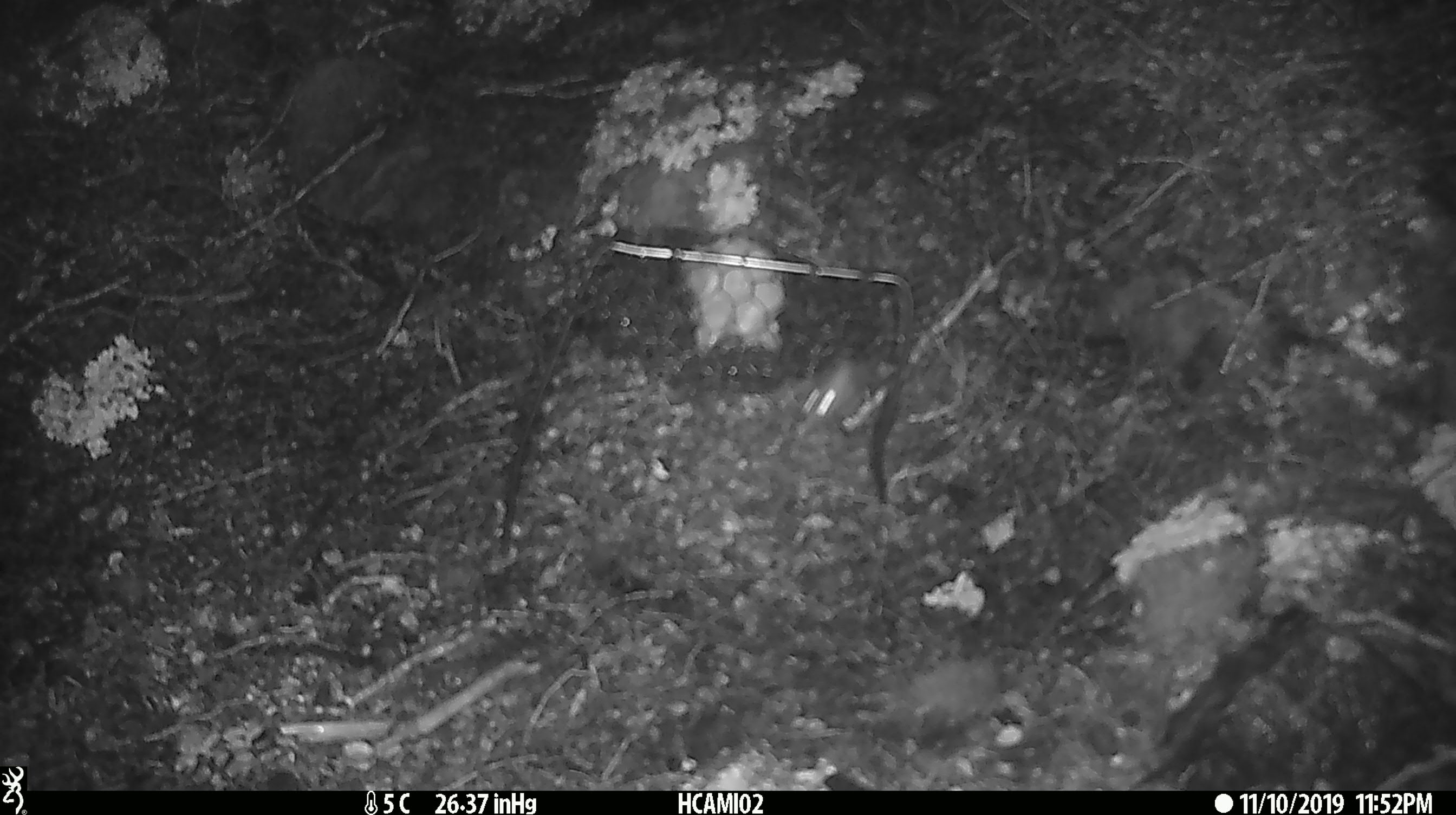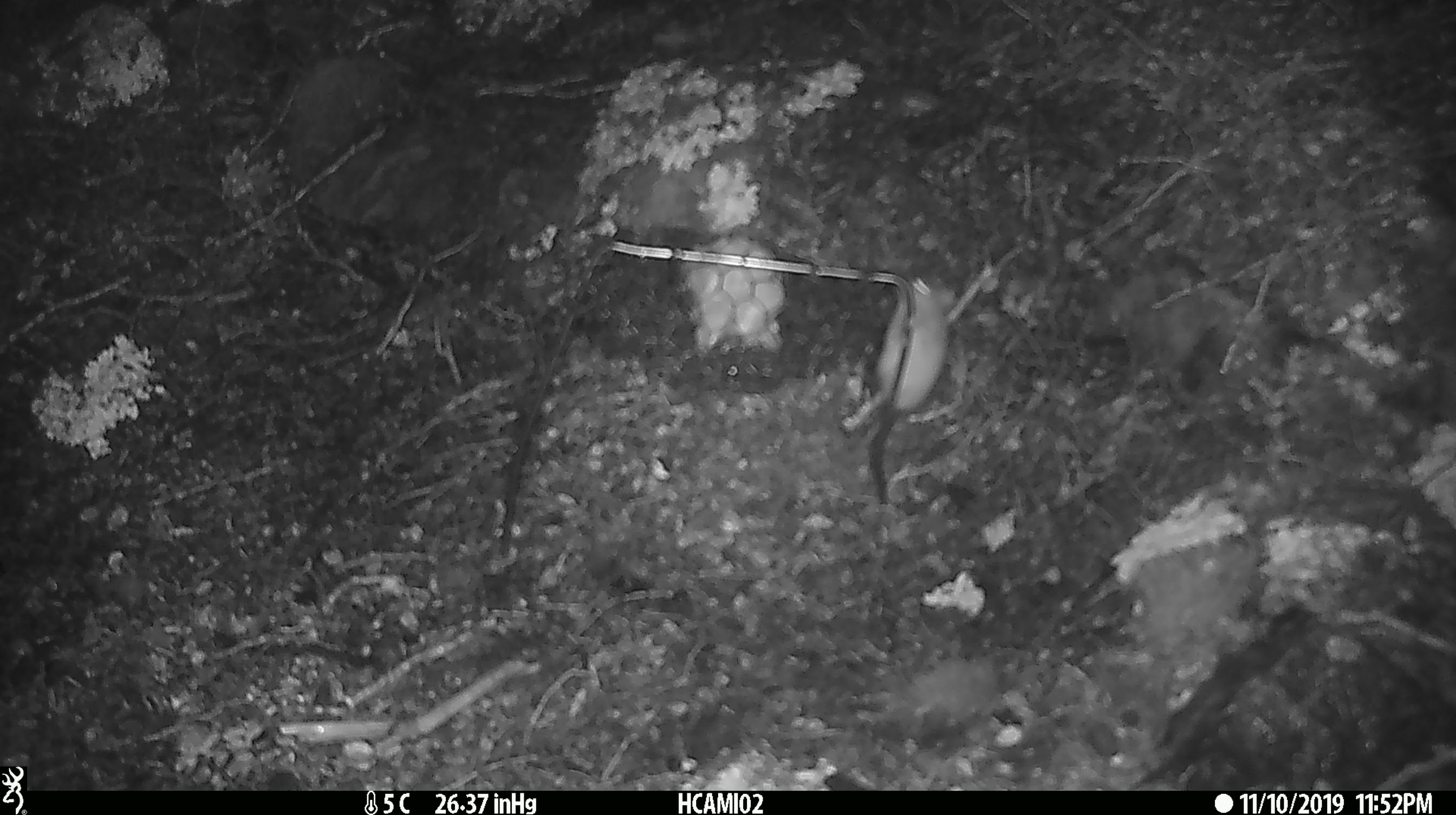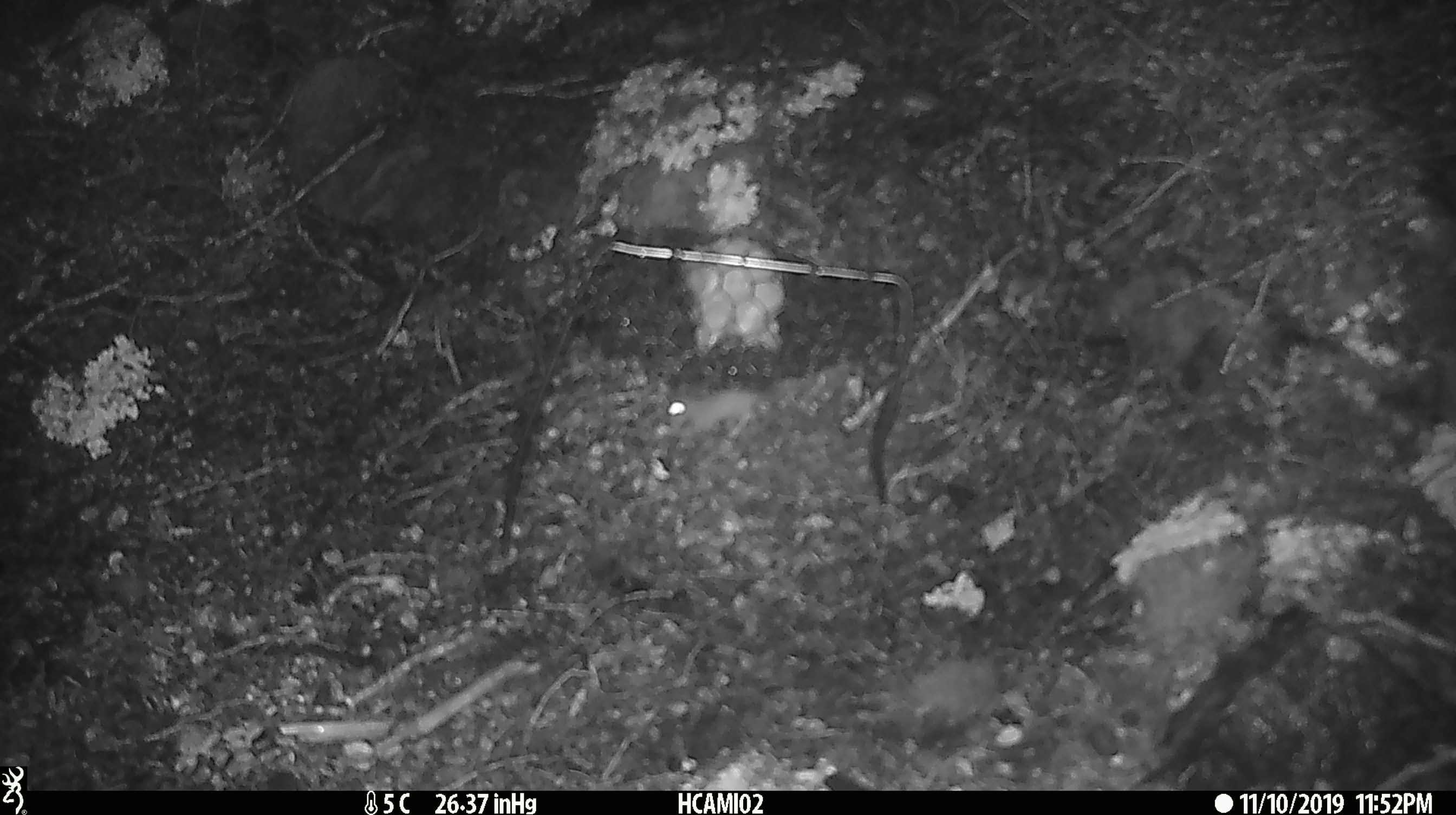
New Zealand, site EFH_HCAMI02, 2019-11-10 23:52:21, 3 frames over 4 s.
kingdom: Animalia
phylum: Chordata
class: Mammalia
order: Rodentia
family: Muridae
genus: Mus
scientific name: Mus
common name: mouse